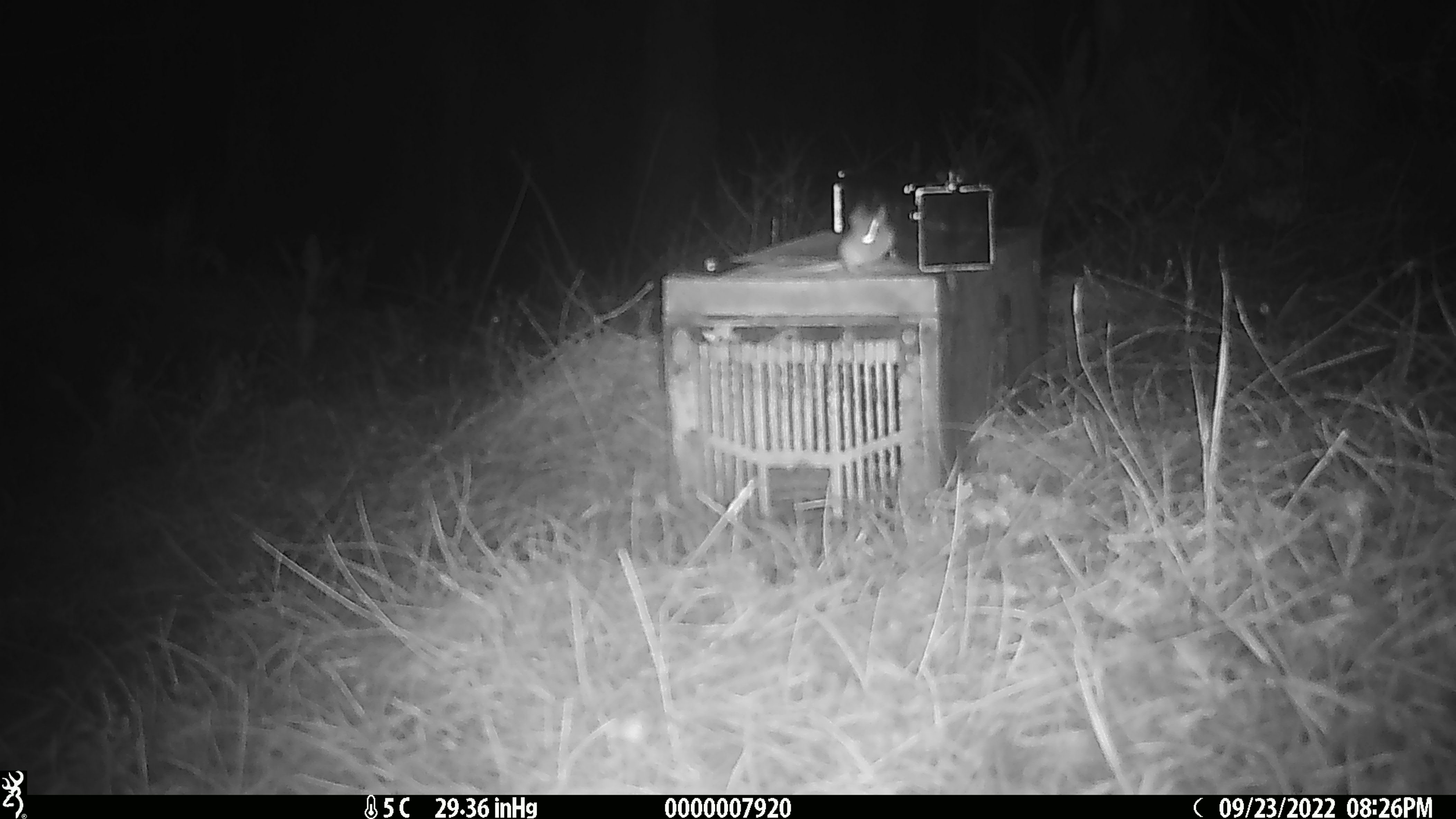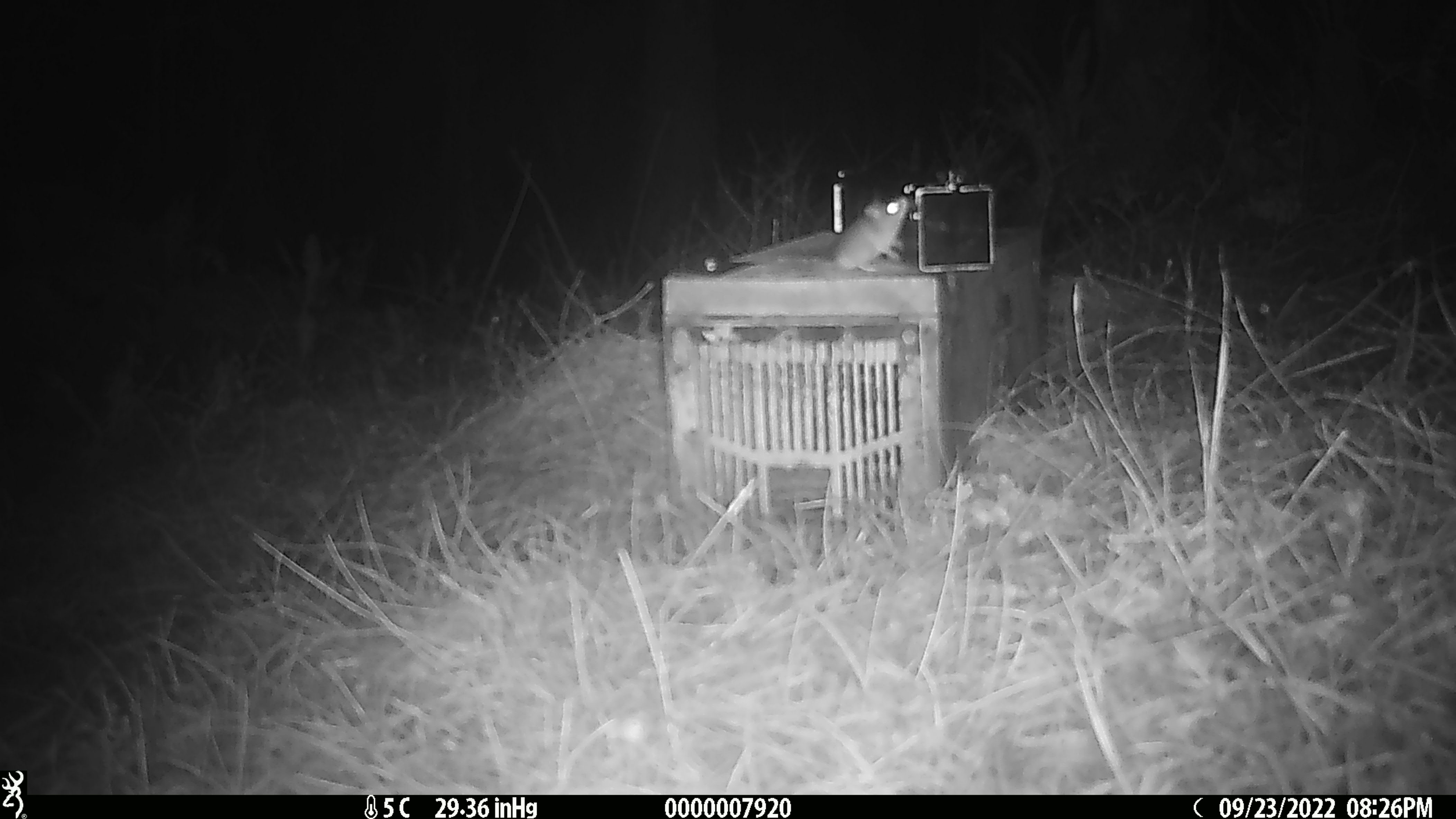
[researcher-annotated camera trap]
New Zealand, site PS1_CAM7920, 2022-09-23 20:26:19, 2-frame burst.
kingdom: Animalia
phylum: Chordata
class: Mammalia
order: Rodentia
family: Muridae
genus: Mus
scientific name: Mus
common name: mouse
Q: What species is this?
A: Mouse (Mus).